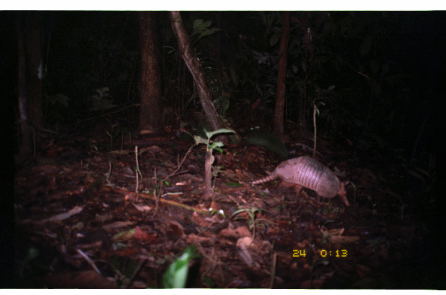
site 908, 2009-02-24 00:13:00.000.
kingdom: Animalia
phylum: Chordata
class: Mammalia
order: Cingulata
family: Dasypodidae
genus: Dasypus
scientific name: Dasypus kappleri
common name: greater long-nosed armadillo